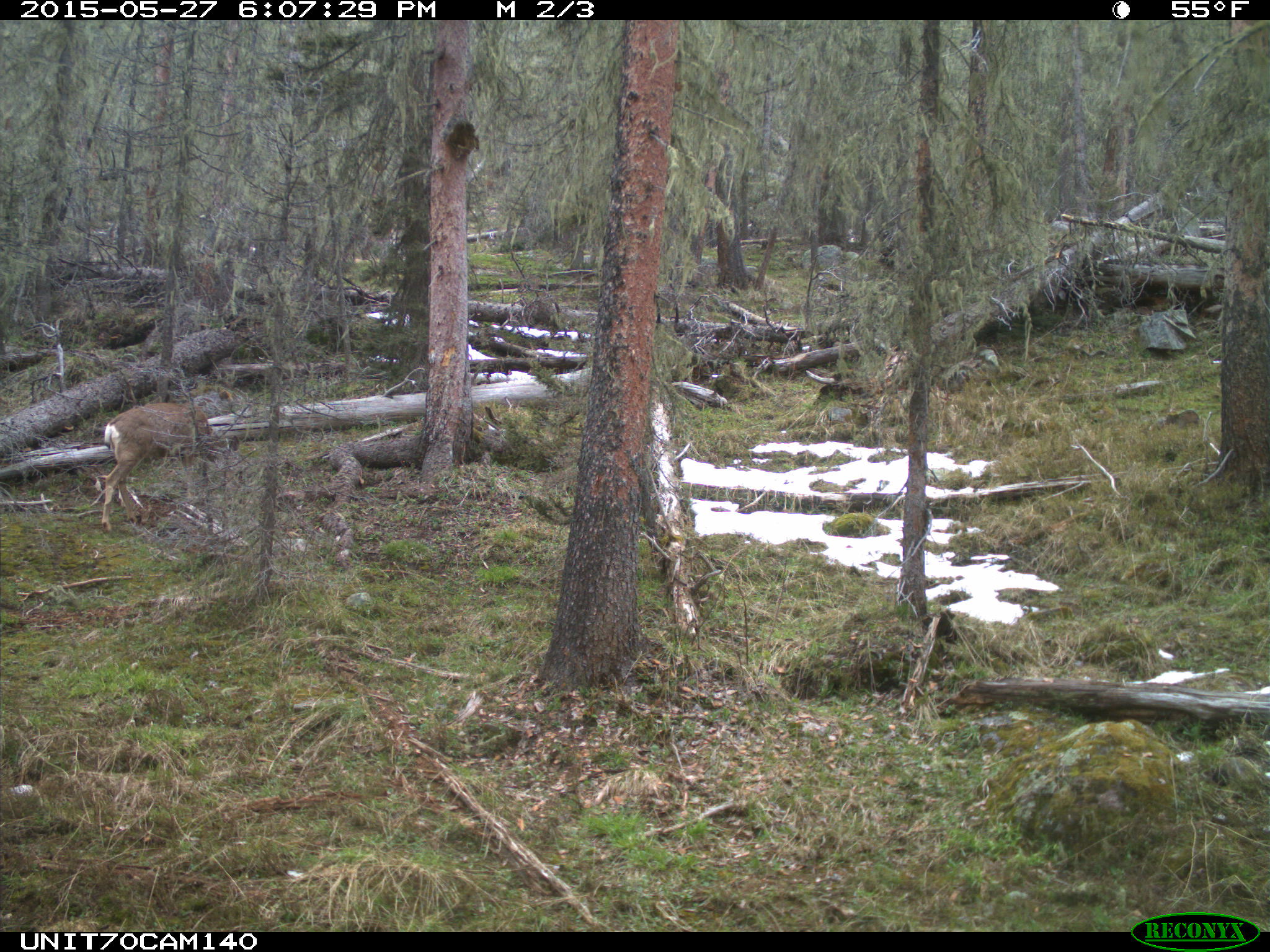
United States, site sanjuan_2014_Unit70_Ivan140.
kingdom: Animalia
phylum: Chordata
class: Mammalia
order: Artiodactyla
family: Cervidae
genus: Odocoileus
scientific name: Odocoileus hemionus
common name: mule deer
Odocoileus hemionus (mule deer).